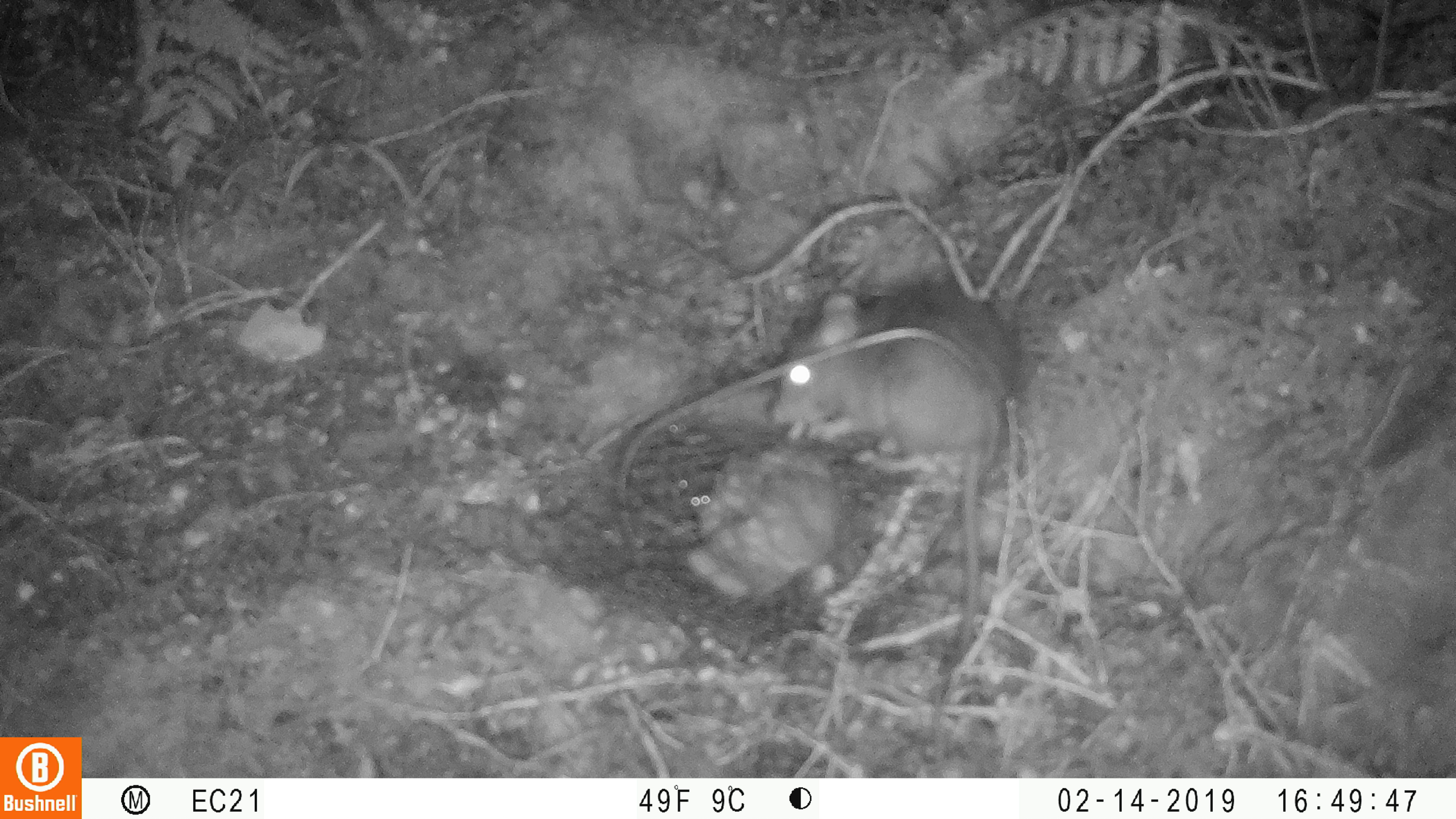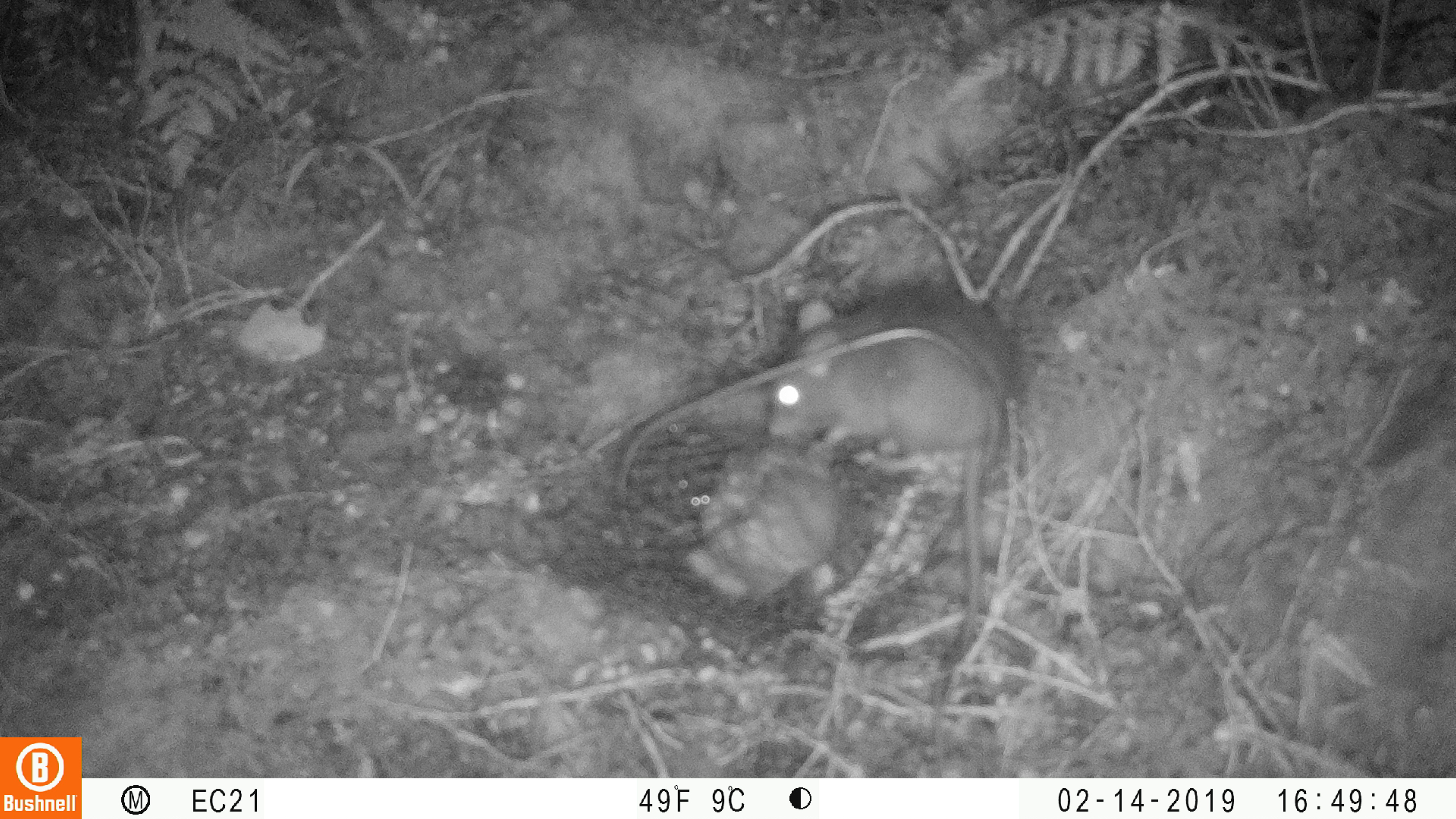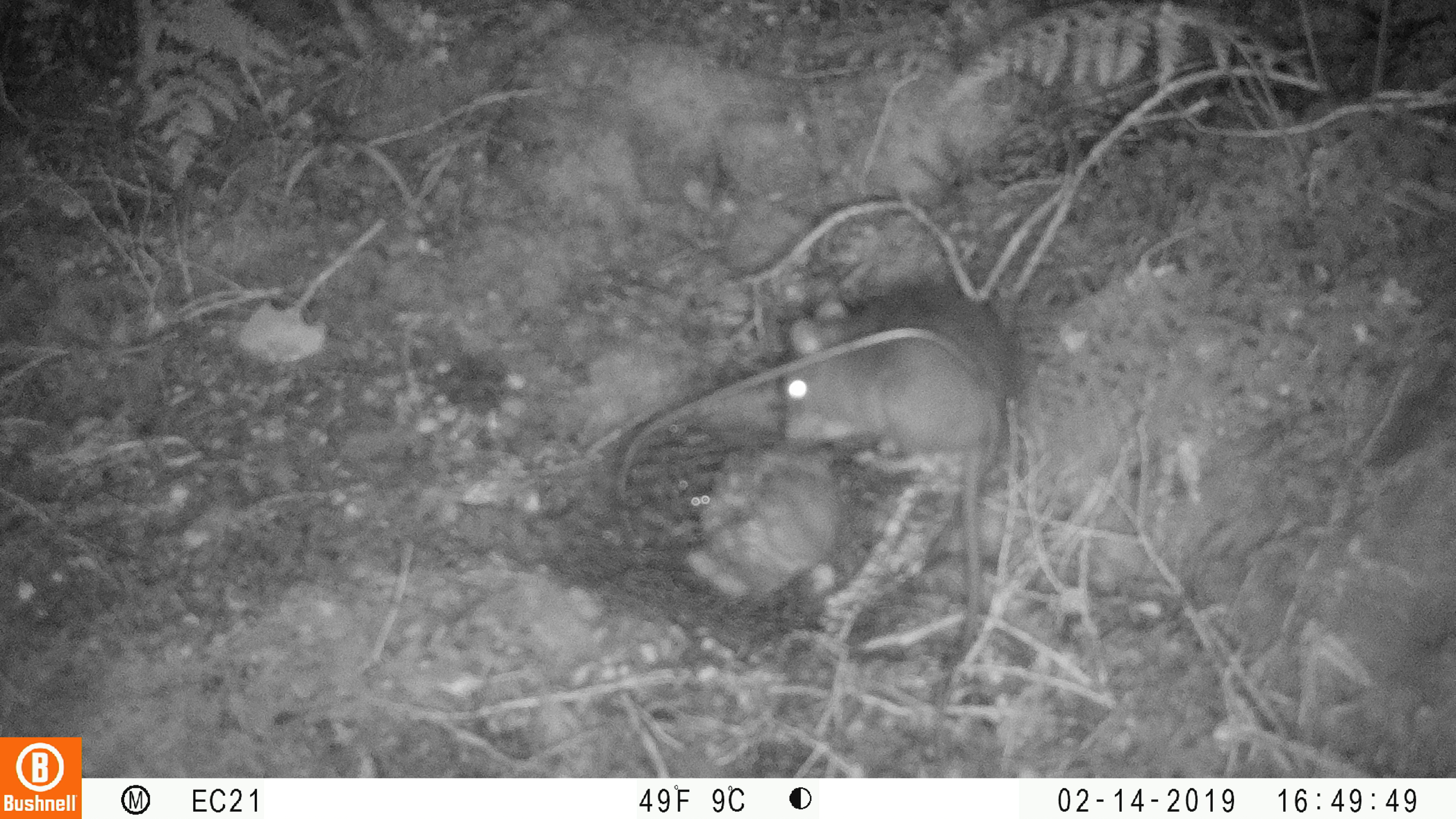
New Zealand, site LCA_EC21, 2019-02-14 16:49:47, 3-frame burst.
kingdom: Animalia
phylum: Chordata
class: Mammalia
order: Rodentia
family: Muridae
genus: Rattus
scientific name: Rattus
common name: rat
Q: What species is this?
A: Rat (Rattus).